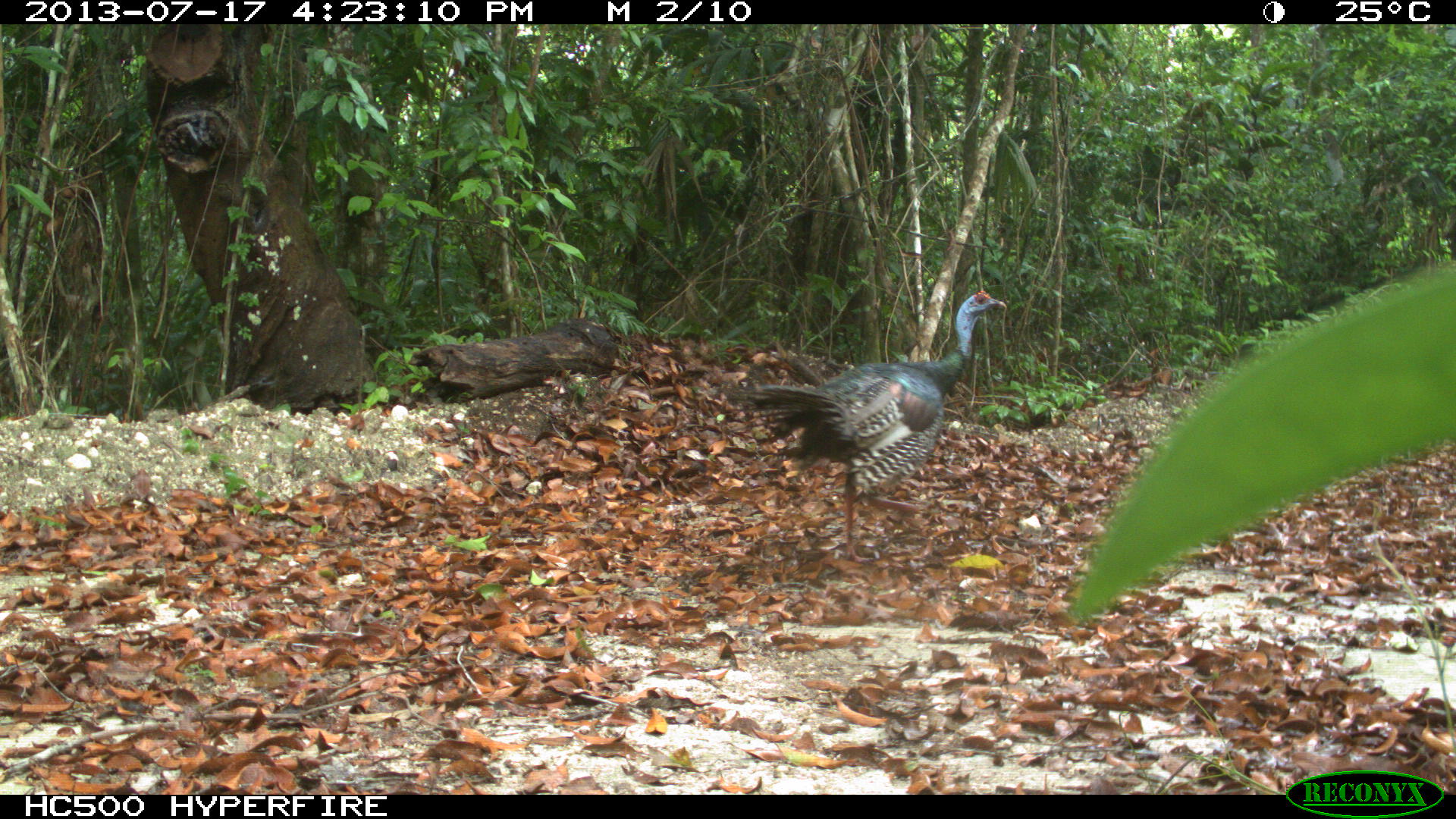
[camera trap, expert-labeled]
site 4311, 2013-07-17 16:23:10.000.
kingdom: Animalia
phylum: Chordata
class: Aves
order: Galliformes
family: Phasianidae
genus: Meleagris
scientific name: Meleagris ocellata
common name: ocellated turkey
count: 1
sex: male